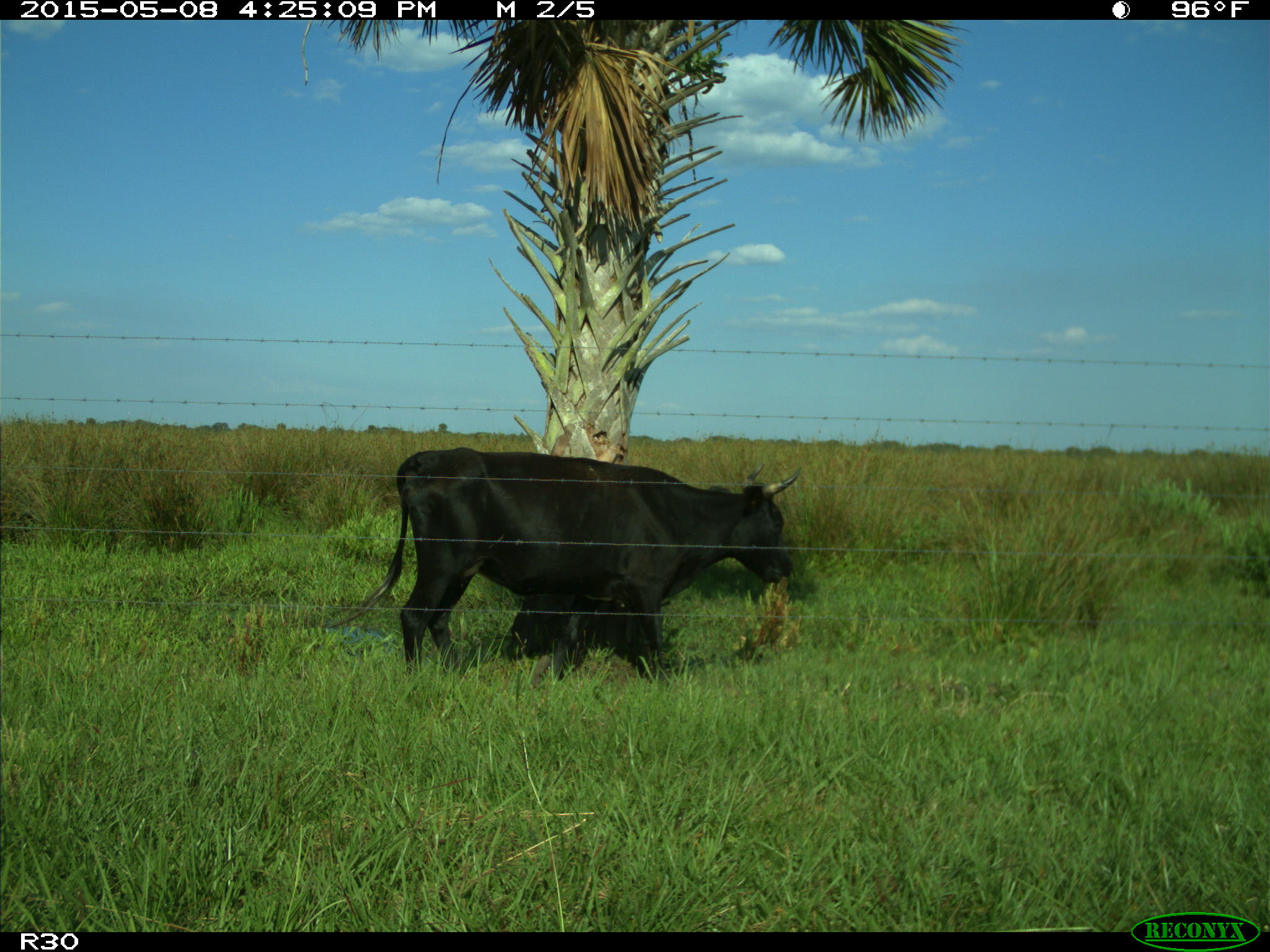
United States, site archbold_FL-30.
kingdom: Animalia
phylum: Chordata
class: Mammalia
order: Artiodactyla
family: Bovidae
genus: Bos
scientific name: Bos taurus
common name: domestic cow